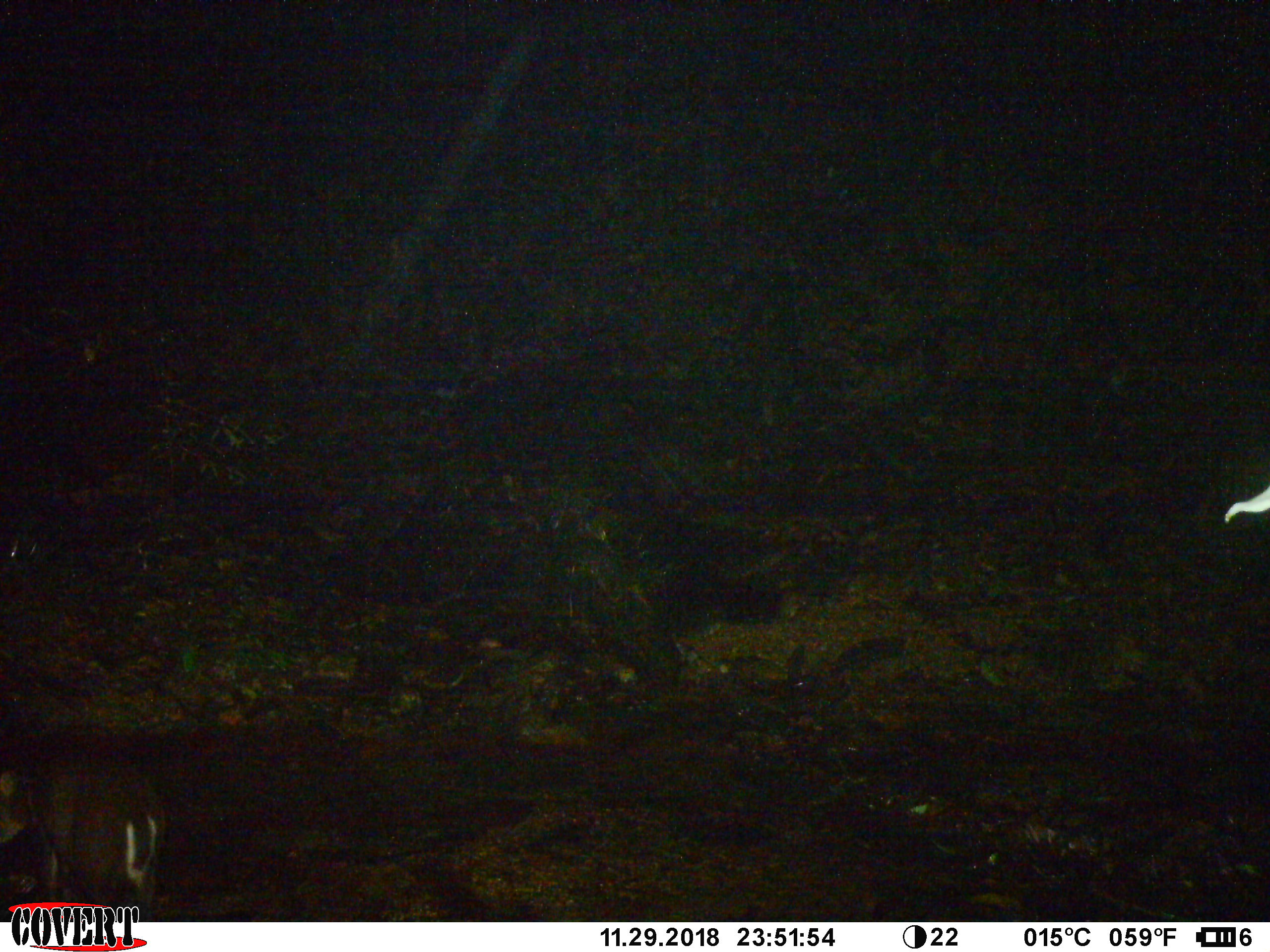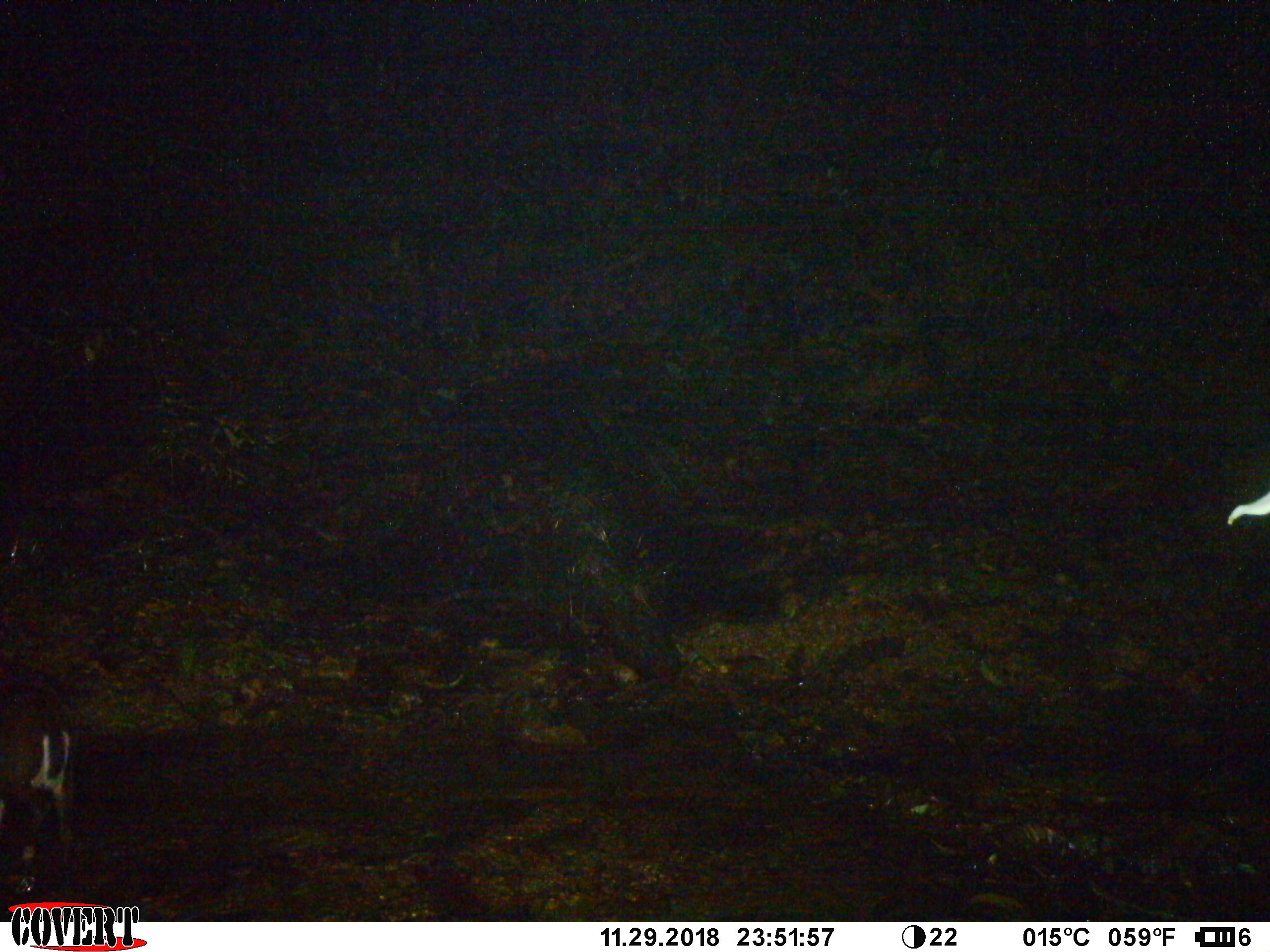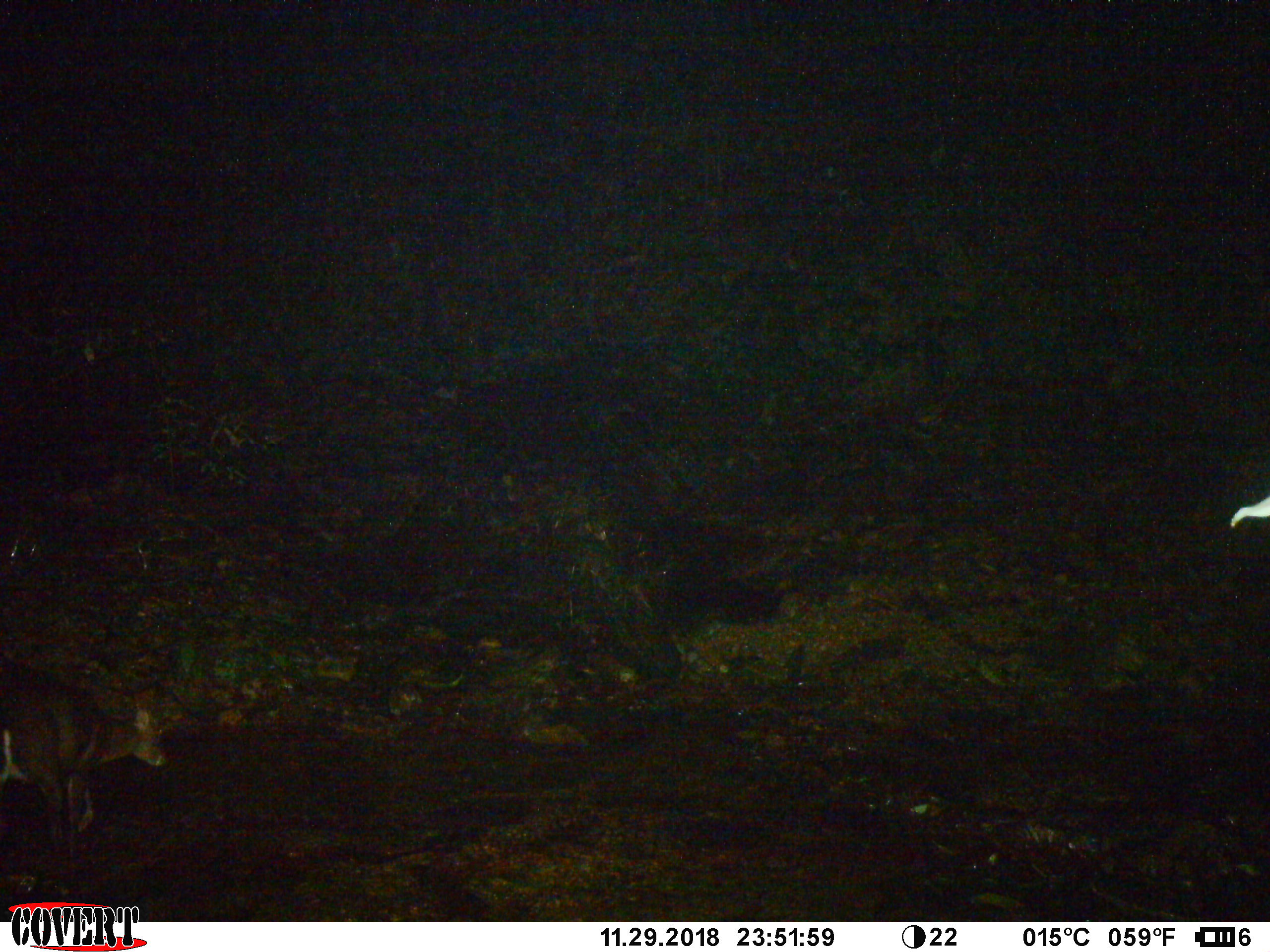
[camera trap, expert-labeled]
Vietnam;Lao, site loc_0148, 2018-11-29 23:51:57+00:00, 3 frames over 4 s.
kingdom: Animalia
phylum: Chordata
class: Mammalia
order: Artiodactyla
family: Cervidae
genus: Muntiacus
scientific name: Muntiacus rooseveltorum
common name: roosevelt's muntjac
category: roosevelts muntjac group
Roosevelts muntjac group (roosevelt's muntjac) (Muntiacus rooseveltorum). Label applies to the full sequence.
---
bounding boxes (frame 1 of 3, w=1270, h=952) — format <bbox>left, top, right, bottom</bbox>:
roosevelts muntjac group: <bbox>0, 755, 162, 910</bbox>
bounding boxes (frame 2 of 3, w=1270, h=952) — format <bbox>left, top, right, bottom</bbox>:
roosevelts muntjac group: <bbox>0, 659, 78, 856</bbox>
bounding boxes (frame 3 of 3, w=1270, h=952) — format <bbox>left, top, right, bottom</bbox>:
roosevelts muntjac group: <bbox>0, 677, 170, 844</bbox>